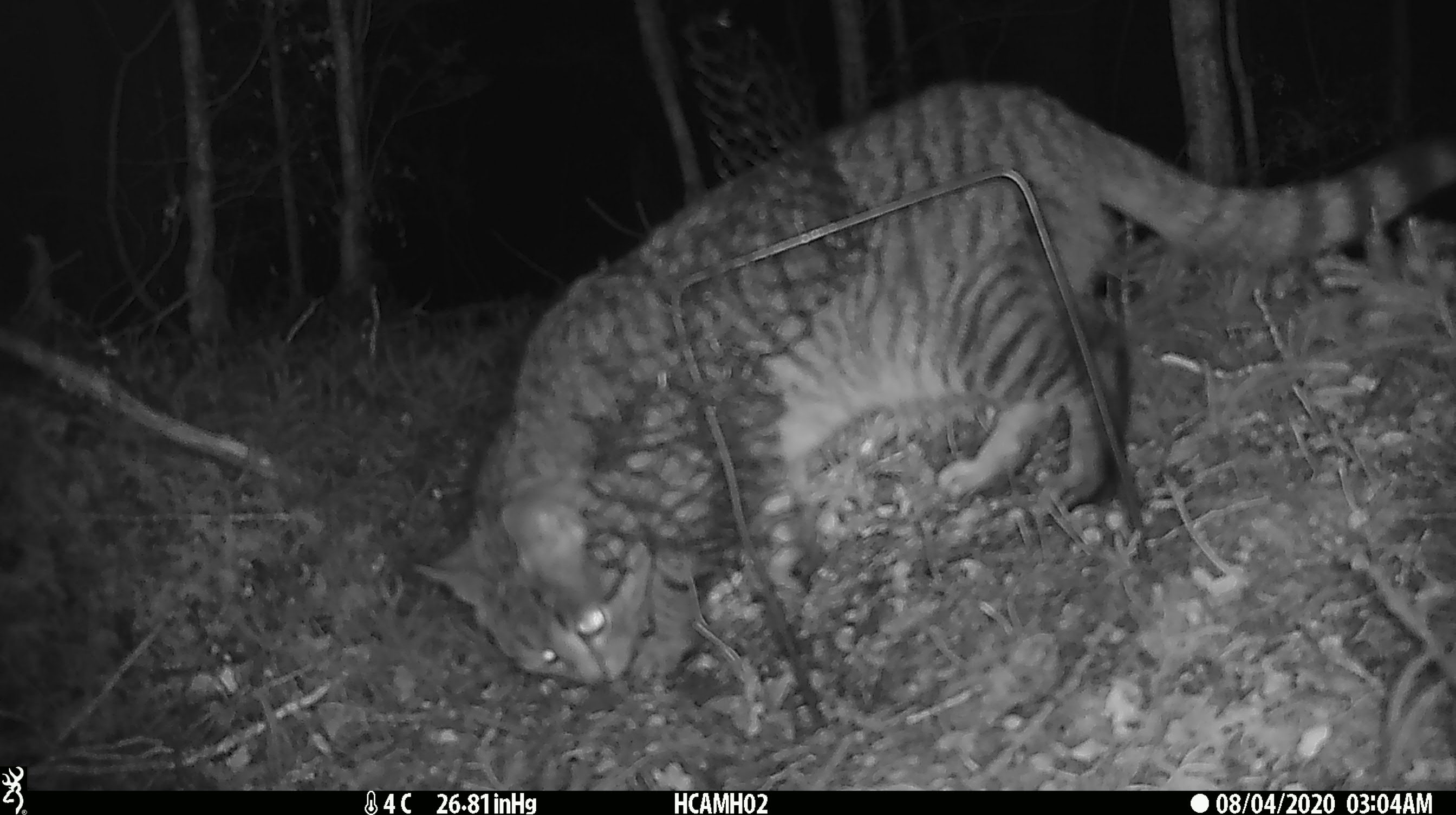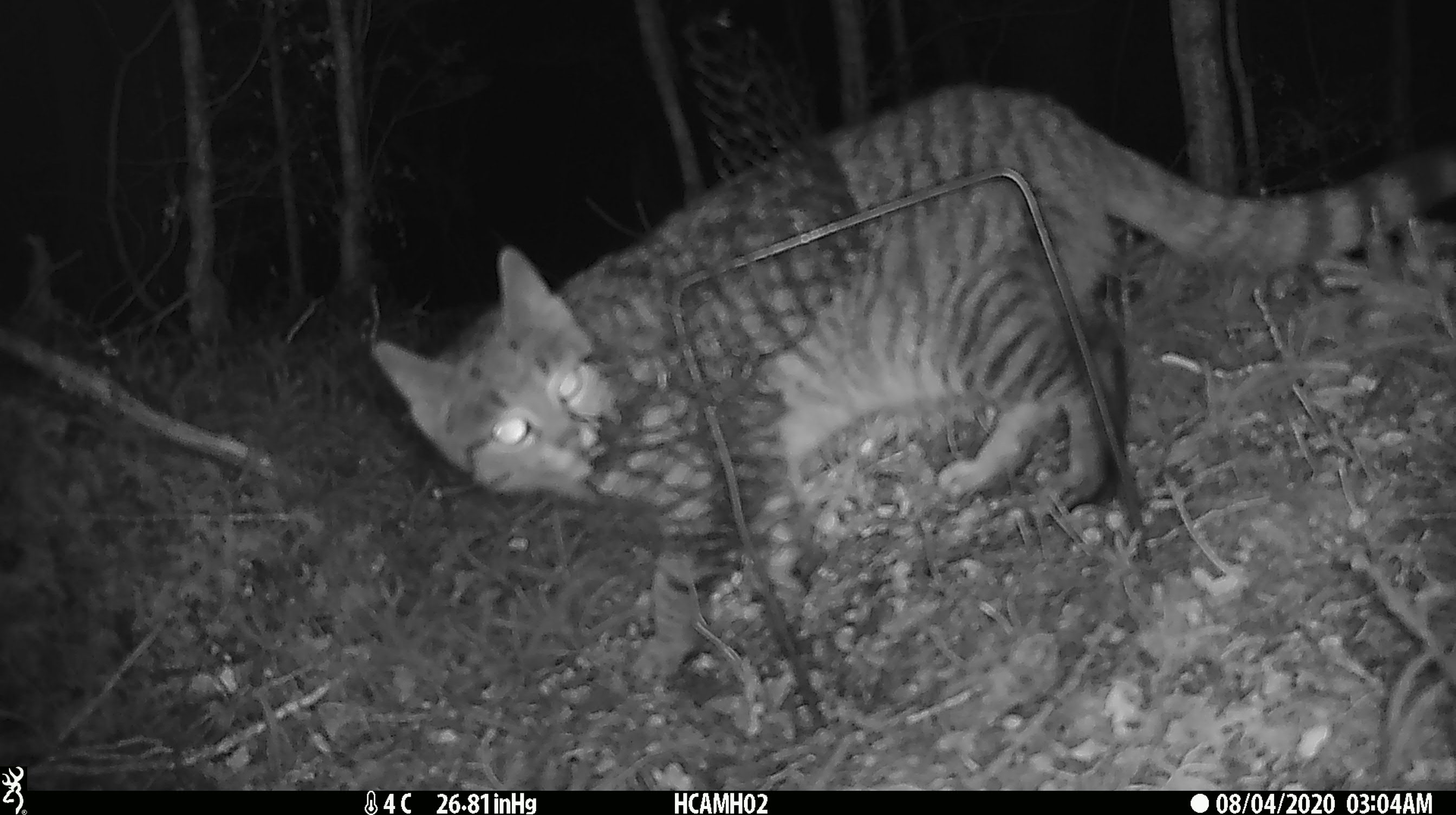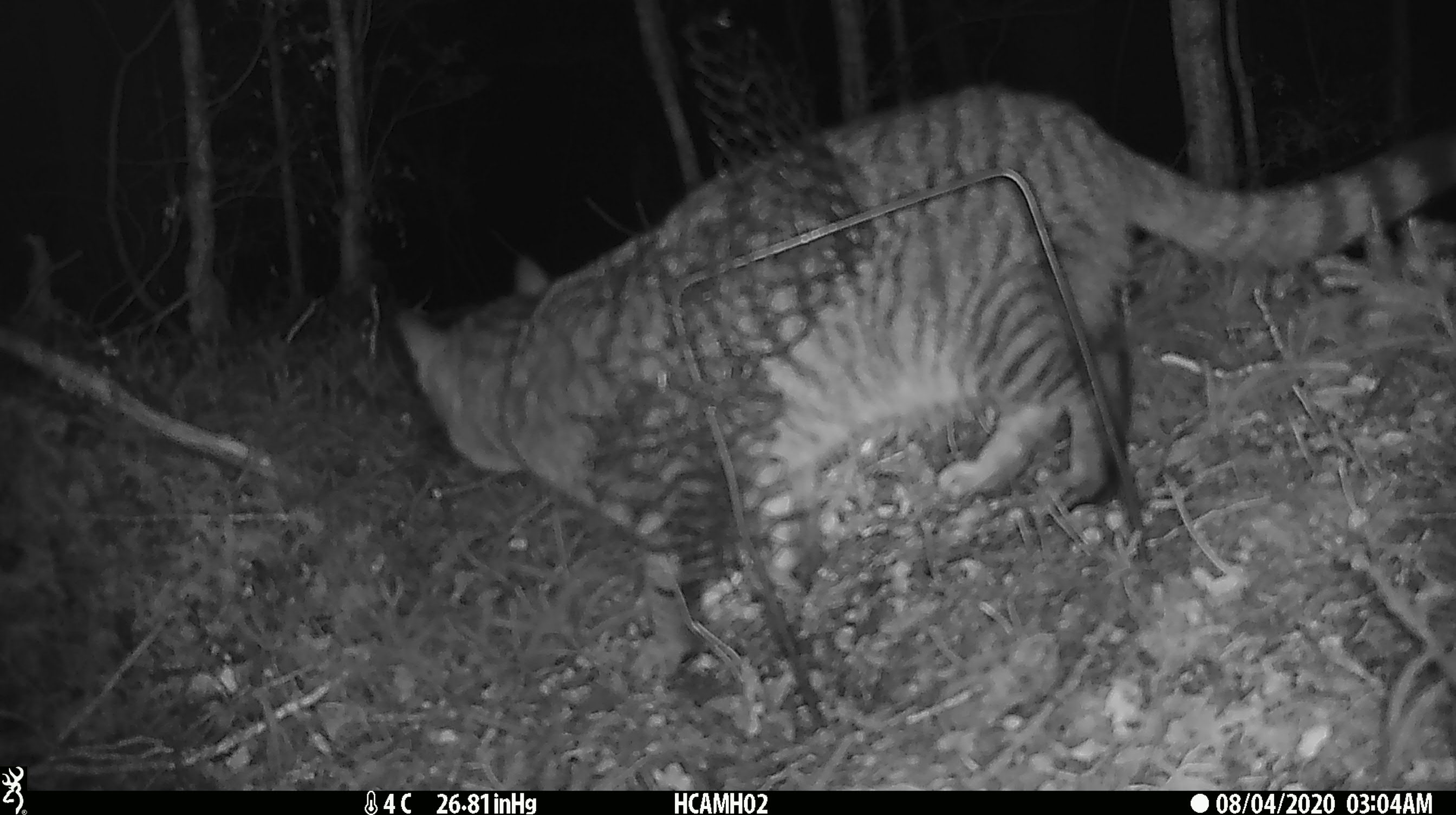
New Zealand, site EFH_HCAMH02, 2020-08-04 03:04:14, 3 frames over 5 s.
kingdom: Animalia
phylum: Chordata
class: Mammalia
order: Carnivora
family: Felidae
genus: Felis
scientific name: Felis catus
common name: domestic cat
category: cat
Cat (domestic cat) (Felis catus).